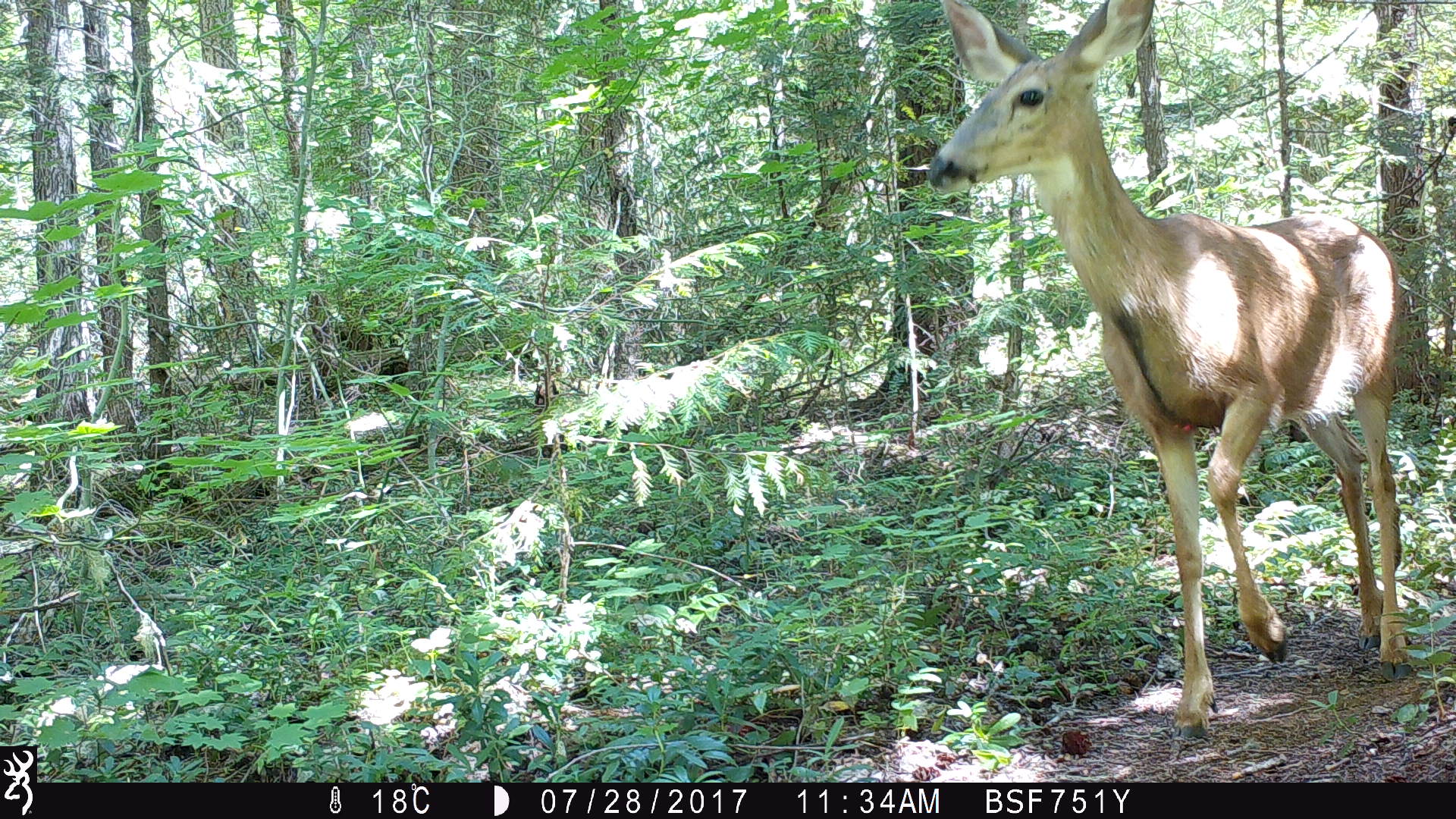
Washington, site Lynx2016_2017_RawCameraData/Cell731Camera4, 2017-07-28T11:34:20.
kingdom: Animalia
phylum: Chordata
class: Mammalia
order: Artiodactyla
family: Cervidae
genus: Odocoileus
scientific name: Odocoileus hemionus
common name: mule deer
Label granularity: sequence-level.